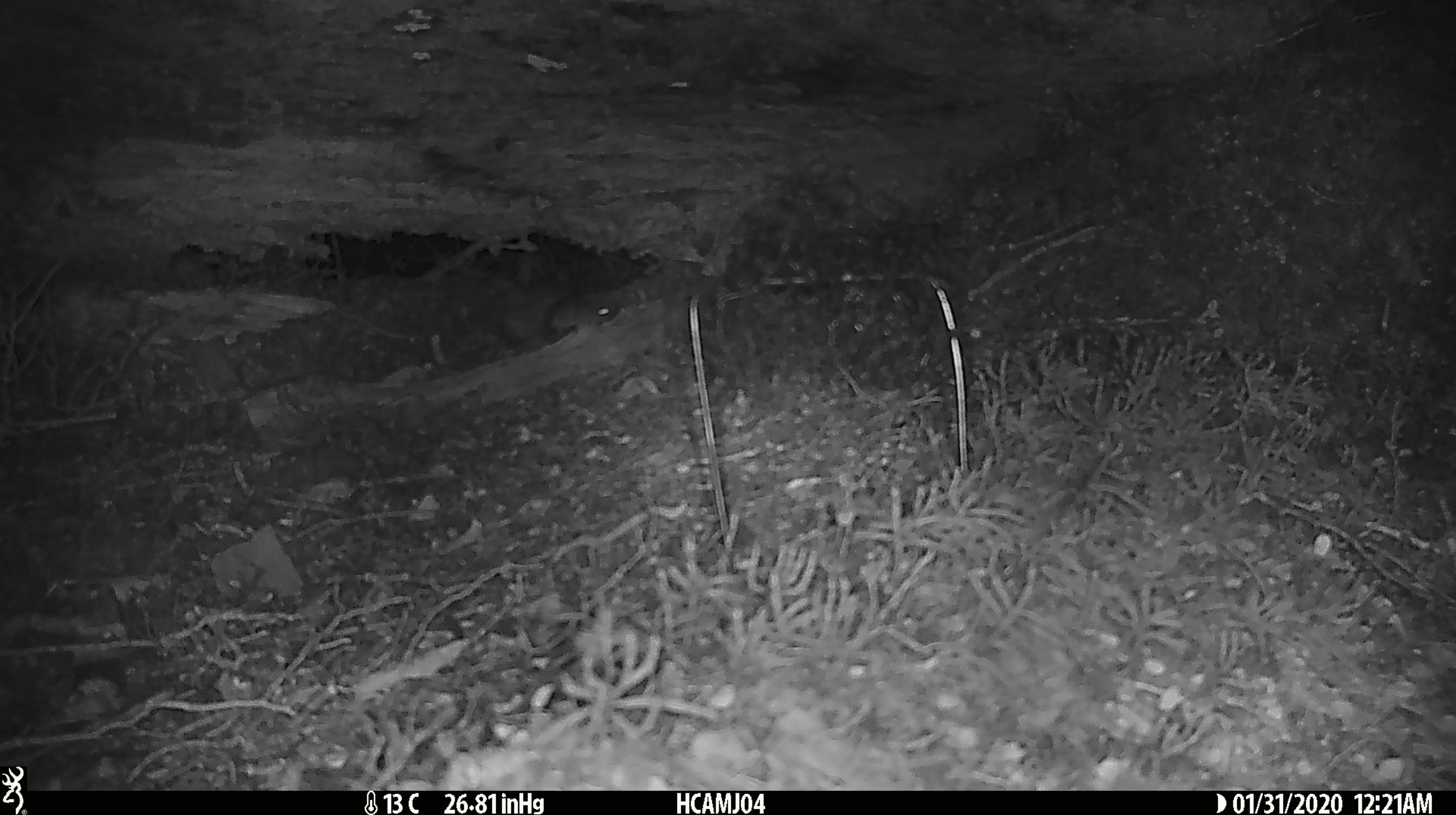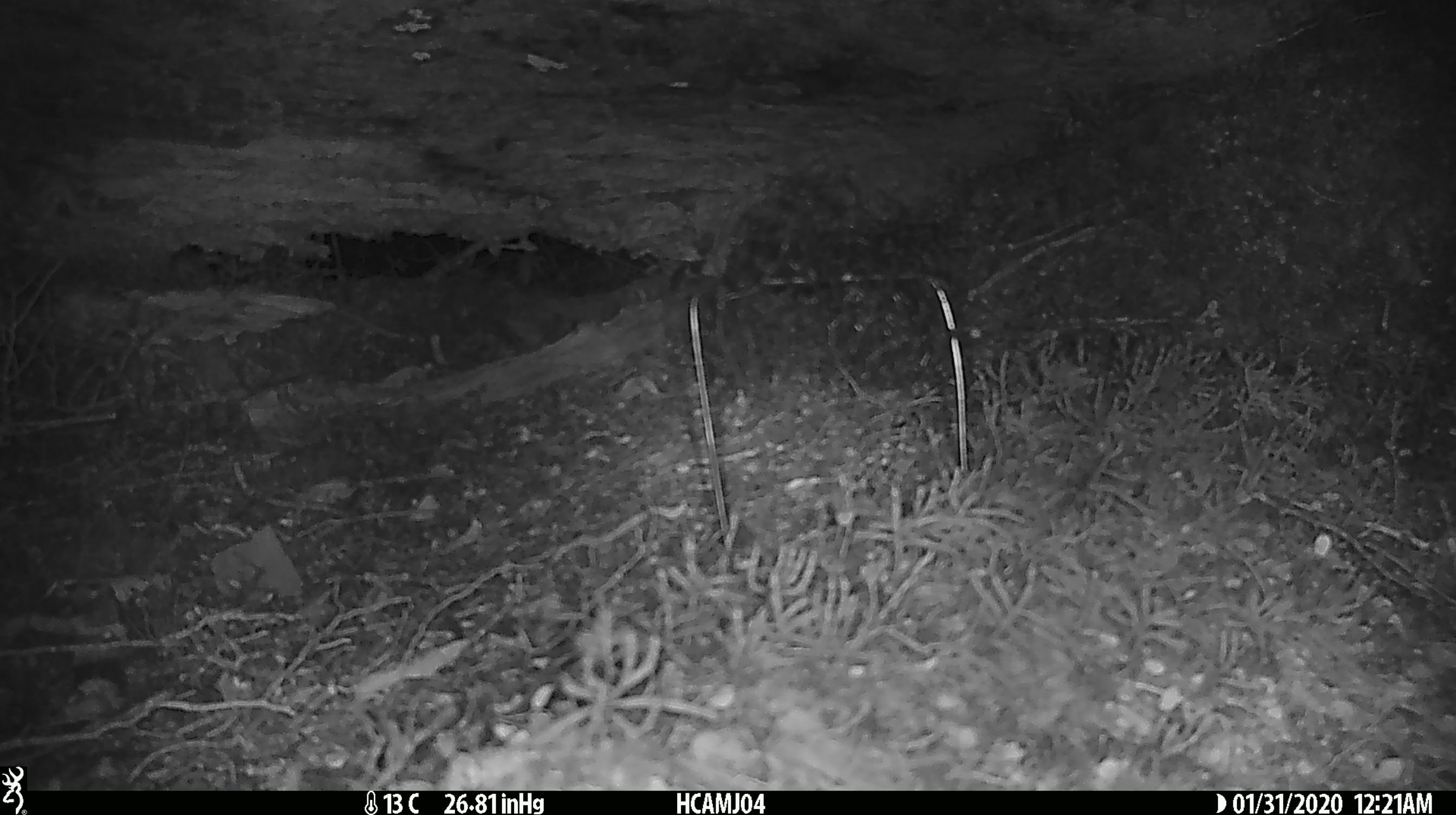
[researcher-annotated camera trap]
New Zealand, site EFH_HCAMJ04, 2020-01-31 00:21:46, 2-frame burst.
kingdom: Animalia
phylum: Chordata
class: Mammalia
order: Rodentia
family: Muridae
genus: Mus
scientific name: Mus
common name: mouse